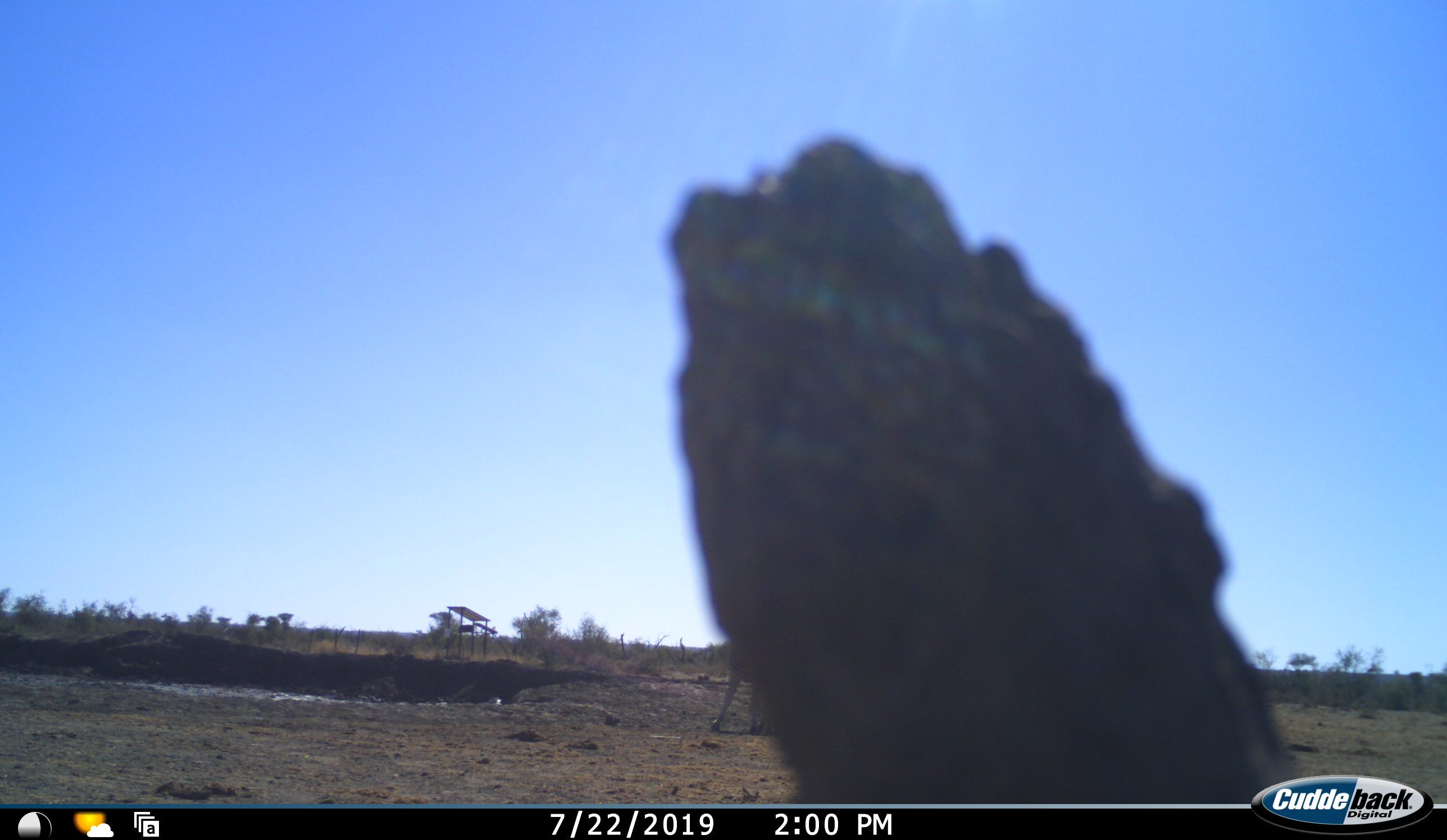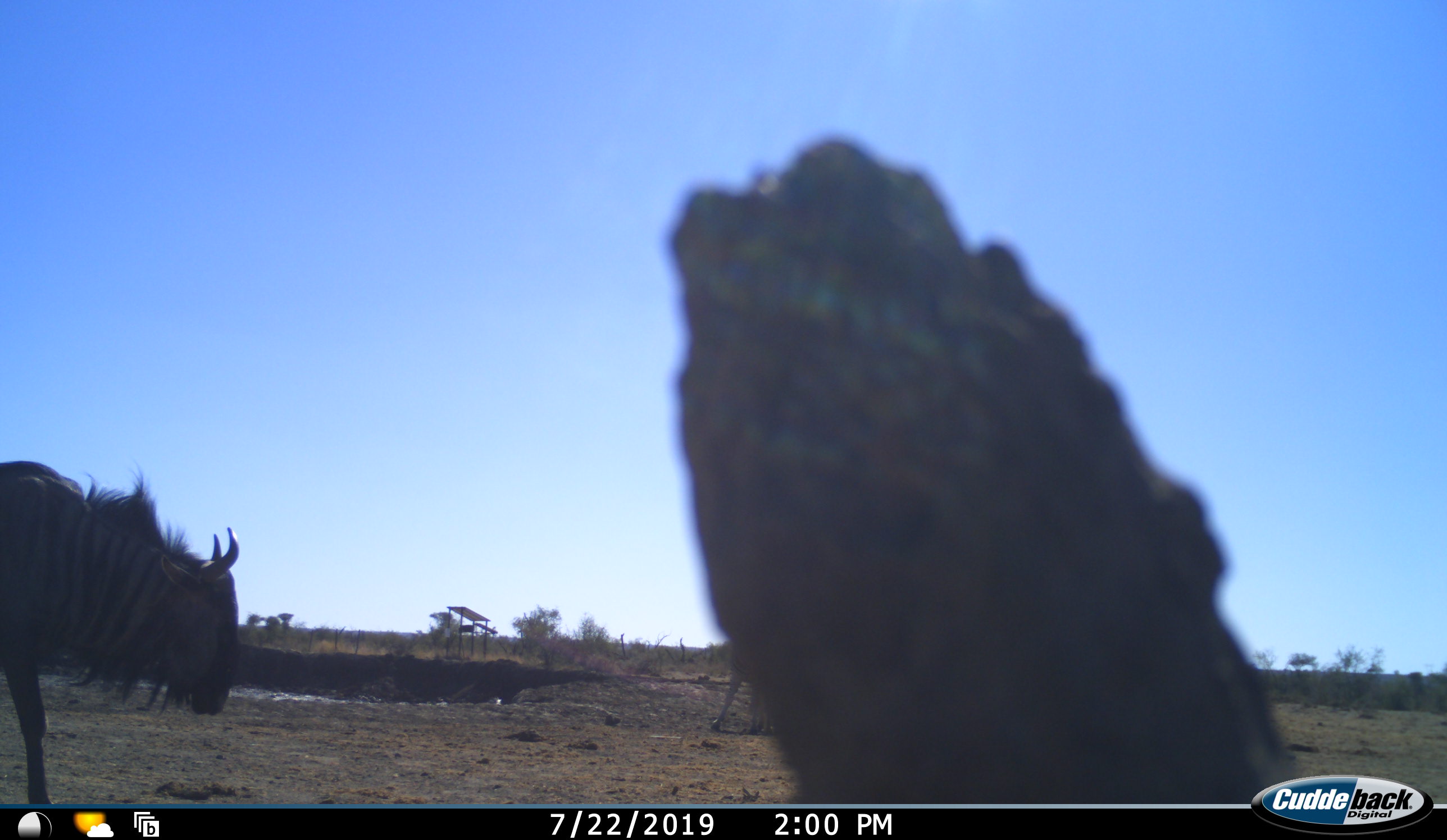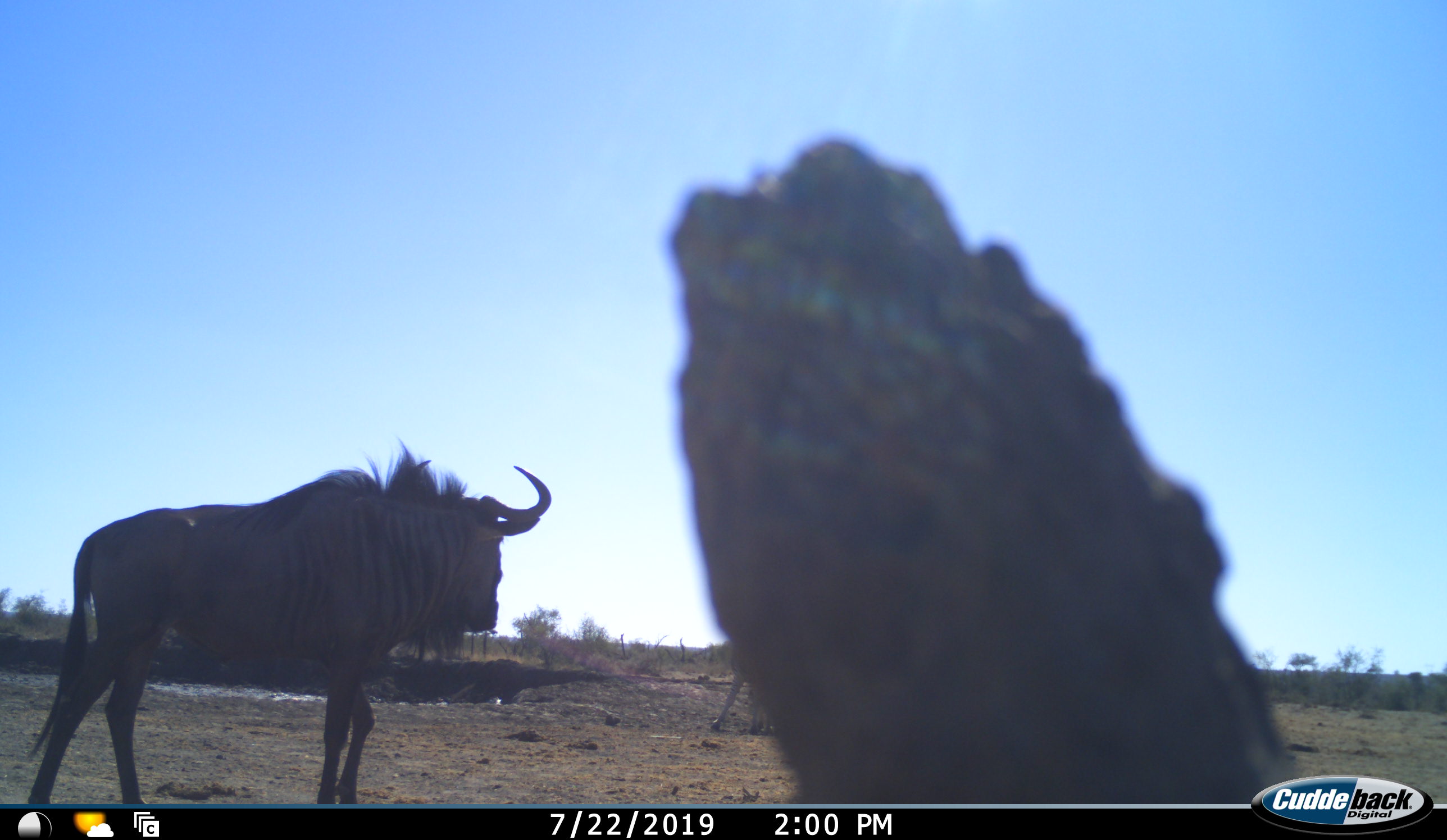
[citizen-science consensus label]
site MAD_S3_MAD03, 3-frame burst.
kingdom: Animalia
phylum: Chordata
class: Mammalia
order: Artiodactyla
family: Bovidae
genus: Connochaetes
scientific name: Connochaetes taurinus taurinus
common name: blue wildebeest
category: wildebeestblue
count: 1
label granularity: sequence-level